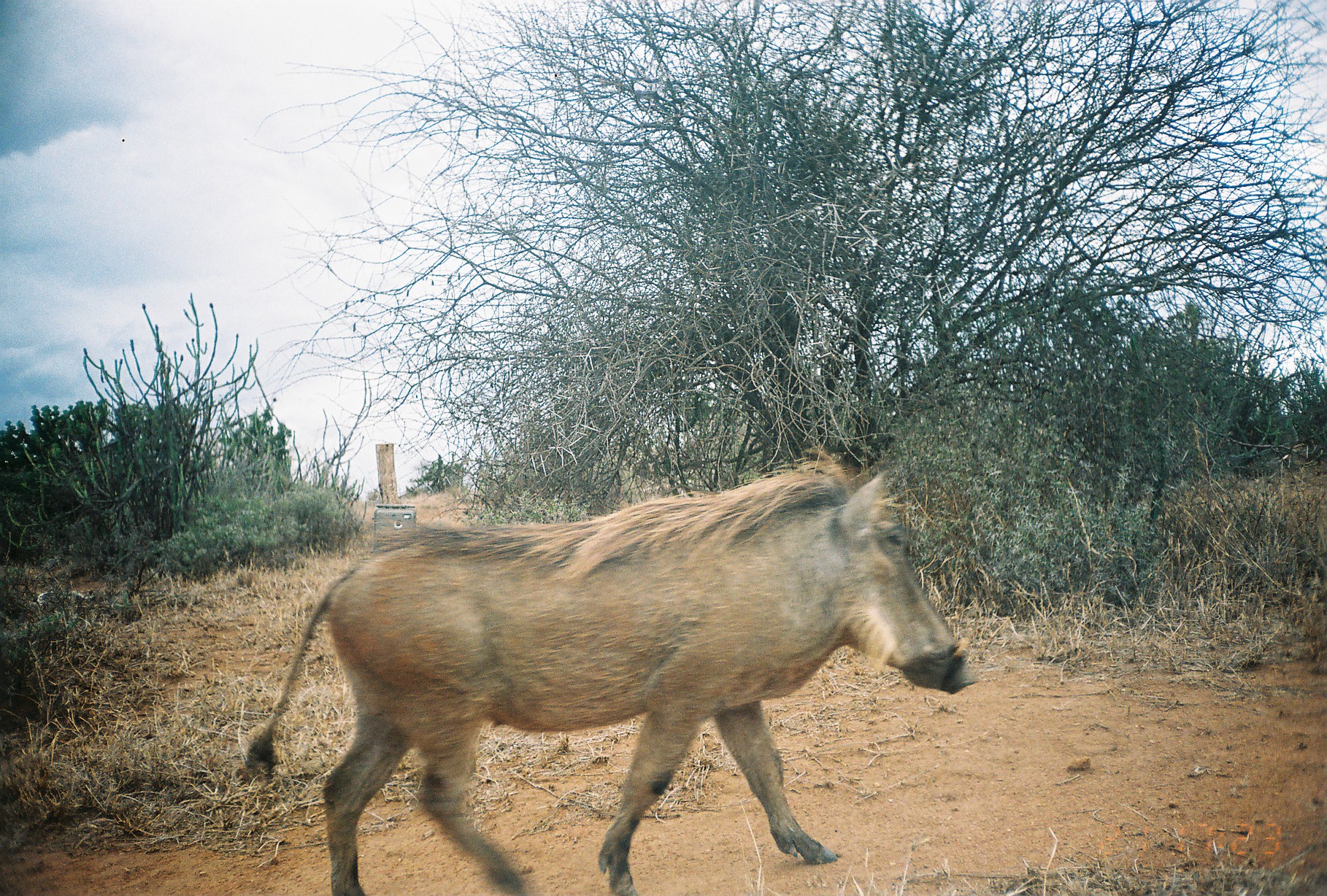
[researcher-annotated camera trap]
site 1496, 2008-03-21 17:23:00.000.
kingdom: Animalia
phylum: Chordata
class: Mammalia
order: Artiodactyla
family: Suidae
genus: Phacochoerus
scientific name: Phacochoerus africanus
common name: common warthog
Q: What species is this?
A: Phacochoerus africanus (common warthog).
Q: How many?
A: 1.